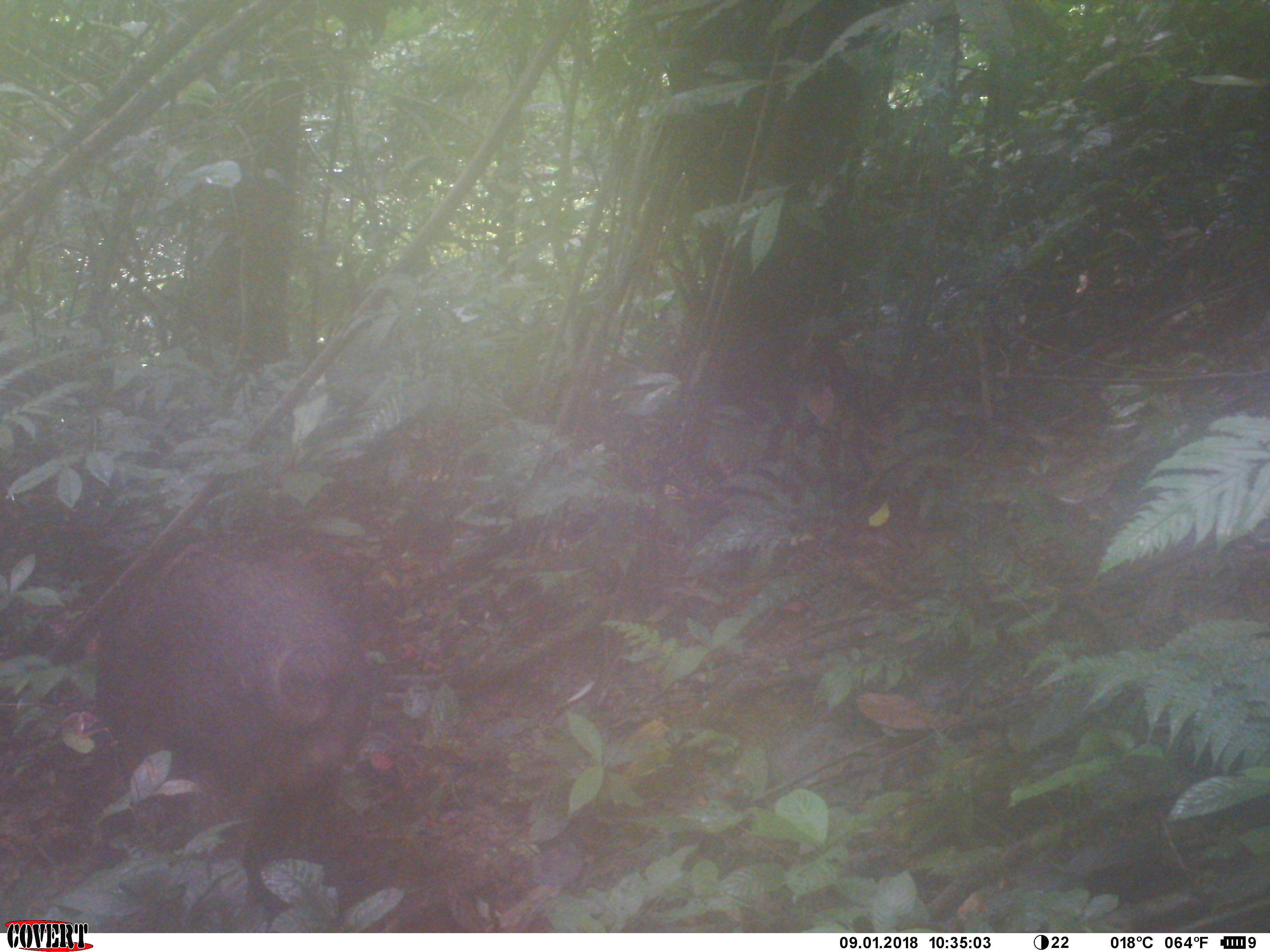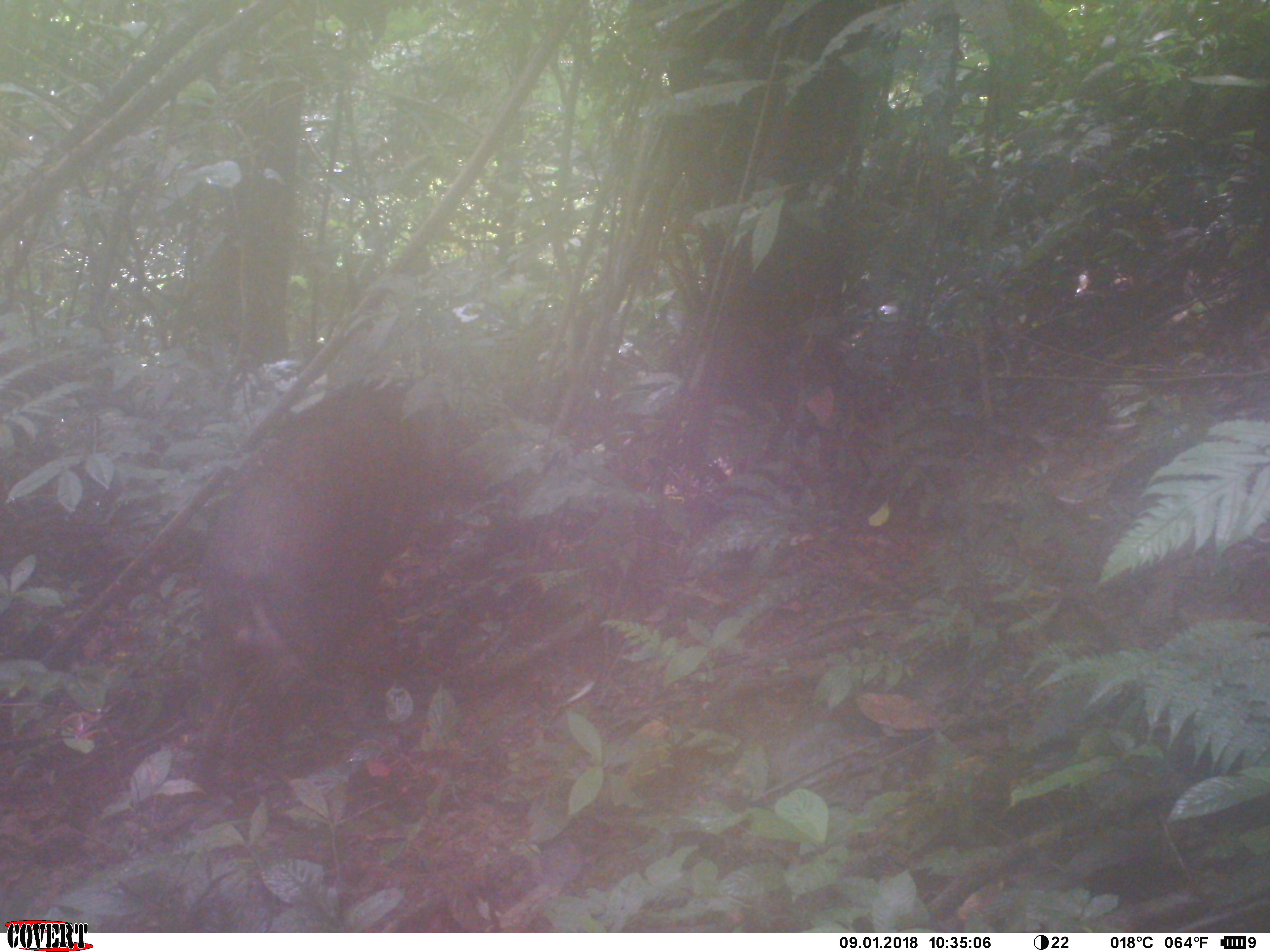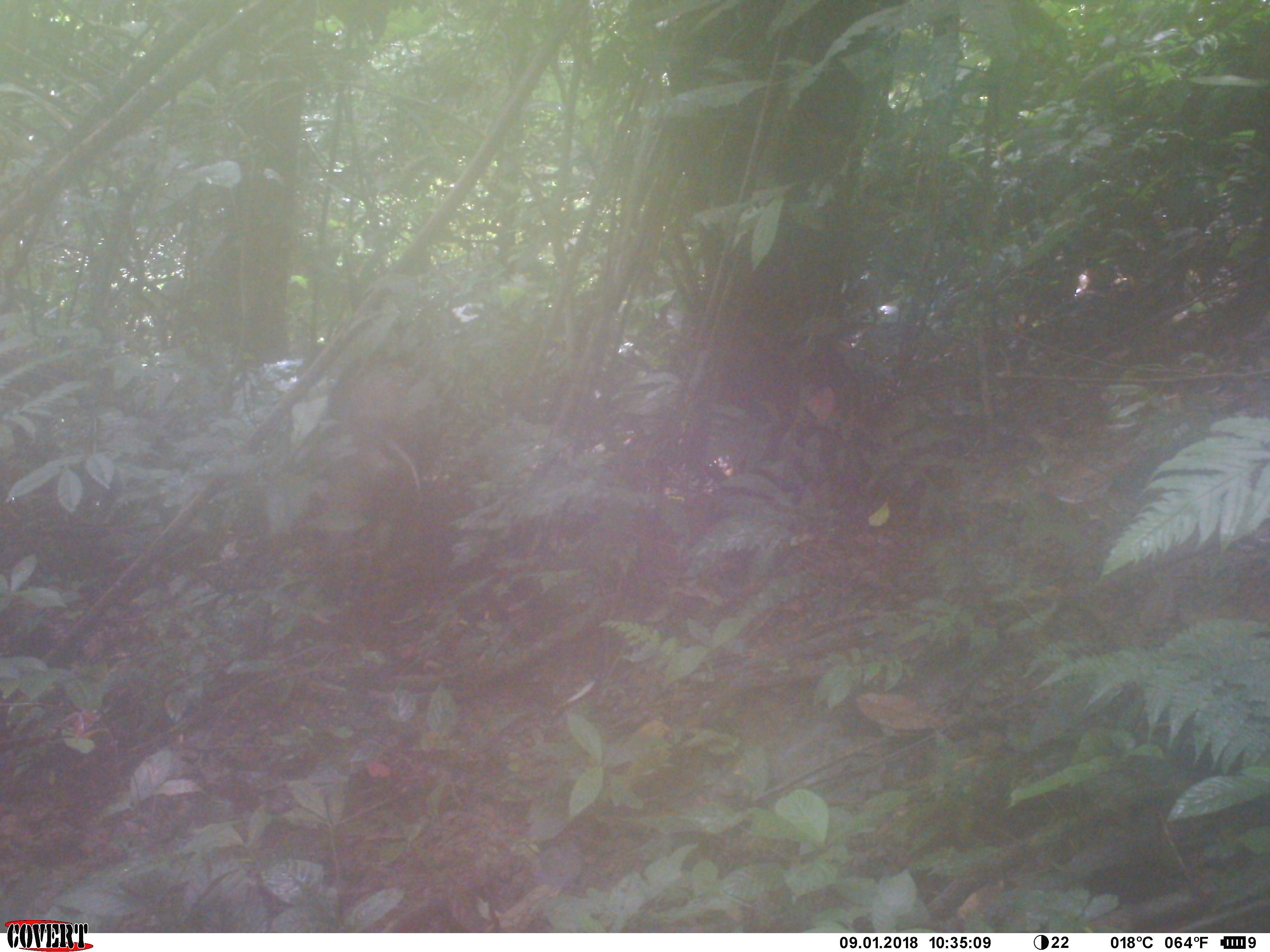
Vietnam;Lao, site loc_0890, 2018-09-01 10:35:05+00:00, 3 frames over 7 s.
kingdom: Animalia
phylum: Chordata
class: Mammalia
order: Artiodactyla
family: Suidae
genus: Sus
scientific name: Sus scrofa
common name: eurasian wild pig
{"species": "eurasian wild pig (Sus scrofa)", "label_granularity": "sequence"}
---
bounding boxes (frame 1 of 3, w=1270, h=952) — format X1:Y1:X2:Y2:
eurasian wild pig: 94:547:369:825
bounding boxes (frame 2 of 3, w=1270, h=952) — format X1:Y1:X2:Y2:
eurasian wild pig: 187:380:411:791